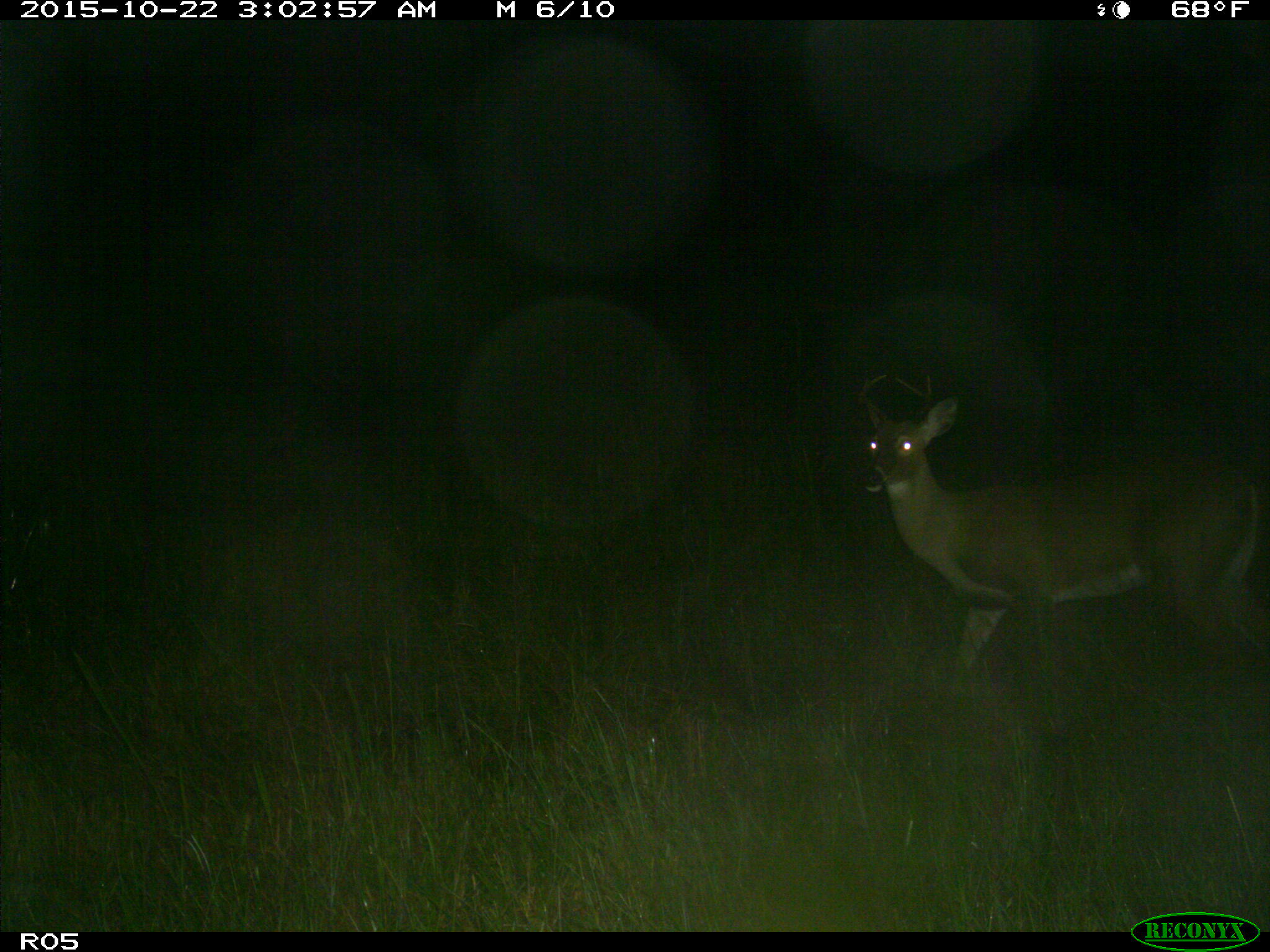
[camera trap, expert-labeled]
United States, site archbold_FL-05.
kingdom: Animalia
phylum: Chordata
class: Mammalia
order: Artiodactyla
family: Cervidae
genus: Odocoileus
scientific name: Odocoileus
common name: deer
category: unidentified deer